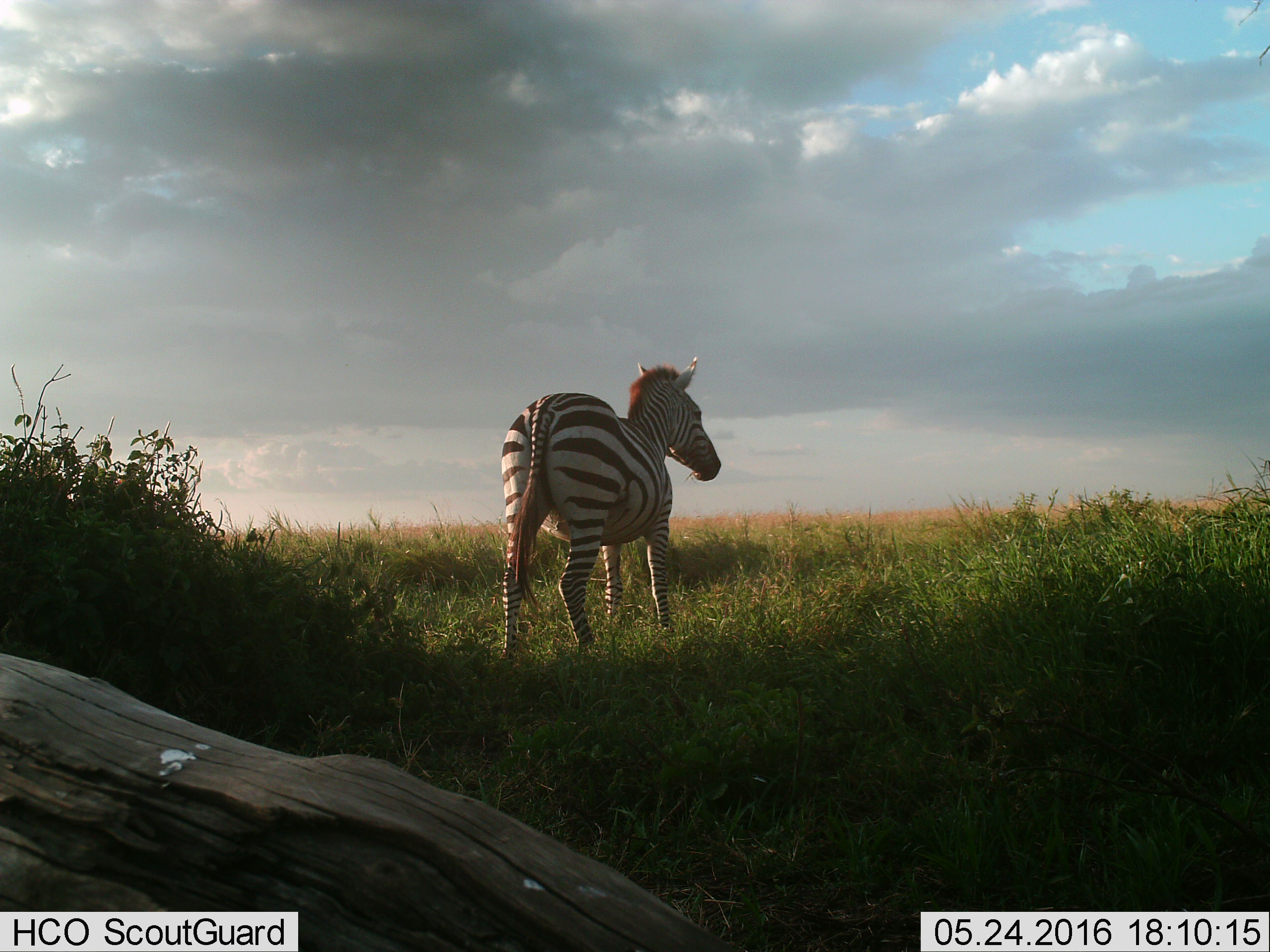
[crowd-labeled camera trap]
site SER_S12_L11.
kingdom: Animalia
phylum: Chordata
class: Mammalia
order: Perissodactyla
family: Equidae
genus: Equus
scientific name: Equus quagga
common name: plains zebra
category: zebraplains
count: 1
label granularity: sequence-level